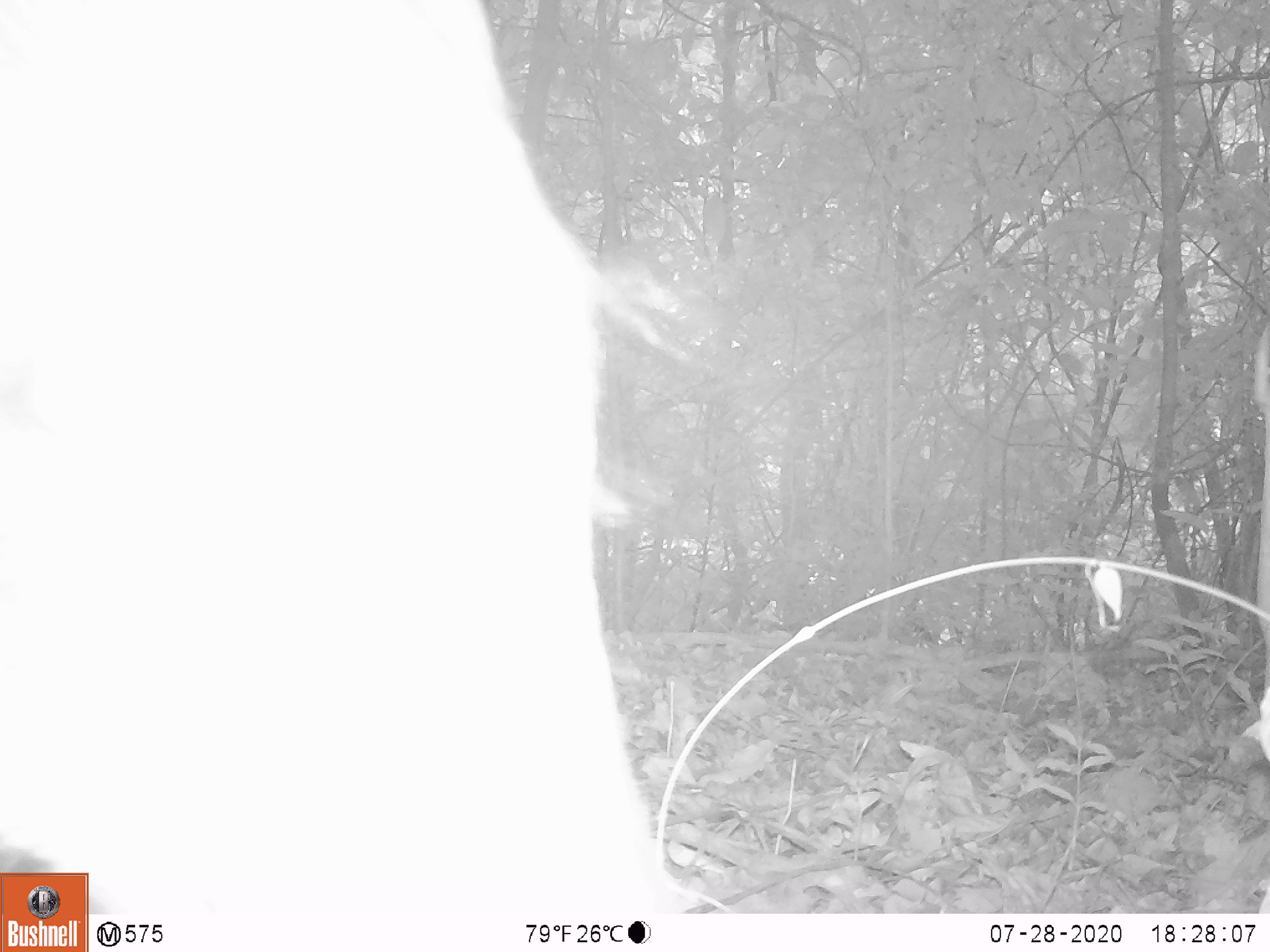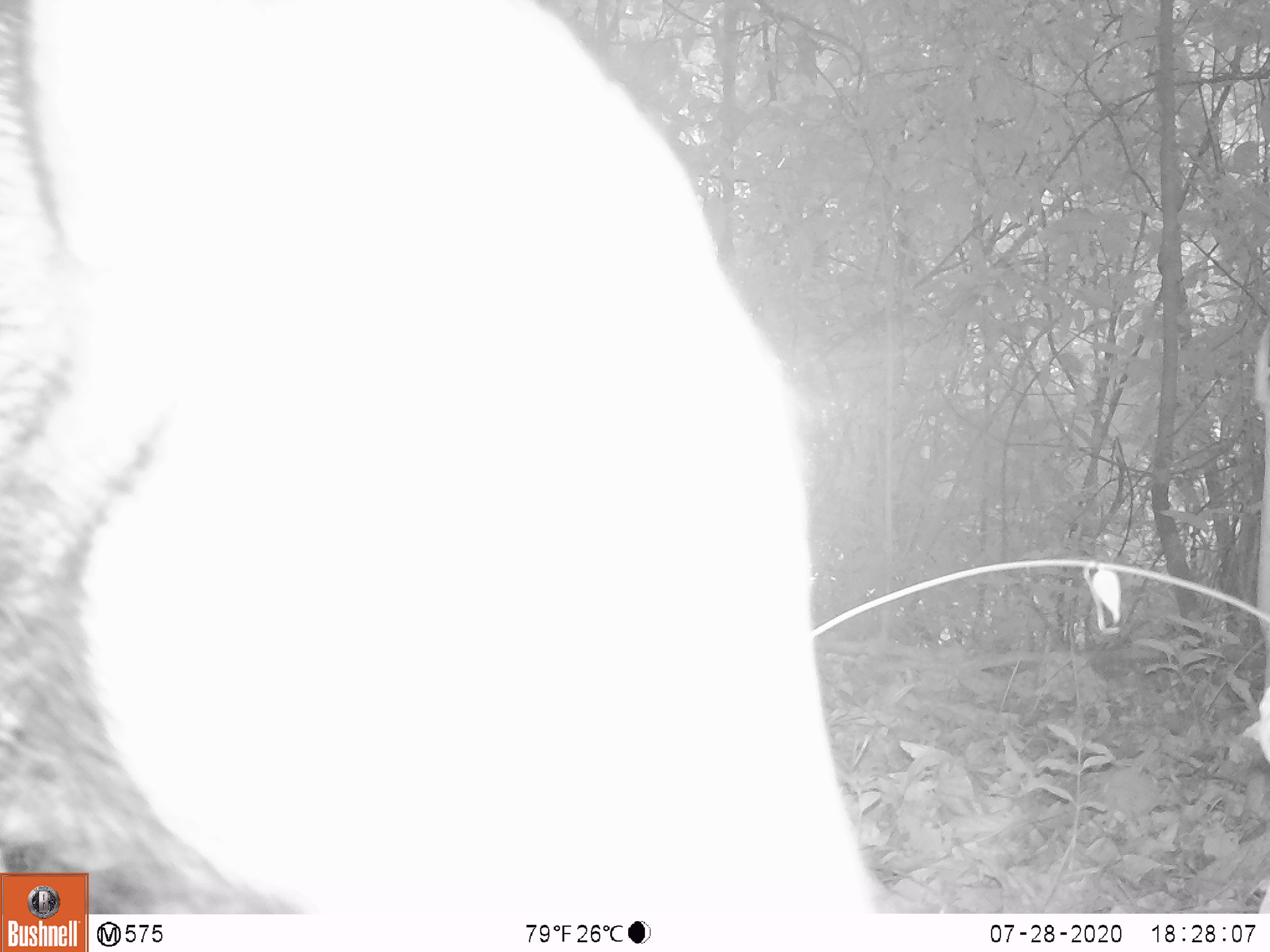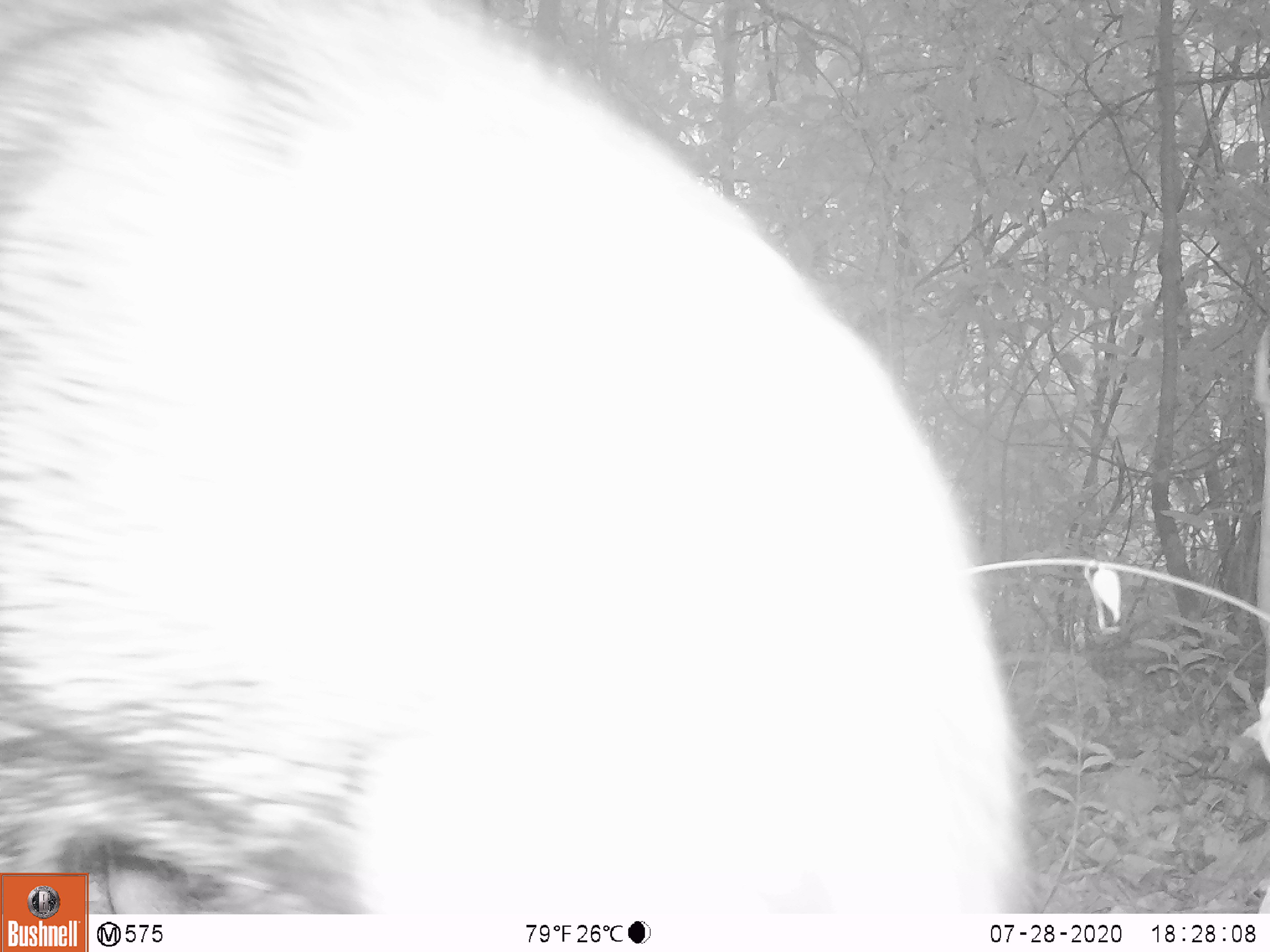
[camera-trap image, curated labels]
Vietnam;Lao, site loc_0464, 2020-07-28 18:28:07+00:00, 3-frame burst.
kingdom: Animalia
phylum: Chordata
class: Mammalia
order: Artiodactyla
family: Suidae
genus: Sus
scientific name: Sus scrofa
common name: eurasian wild pig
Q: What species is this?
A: Eurasian wild pig (Sus scrofa).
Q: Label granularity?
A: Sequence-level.